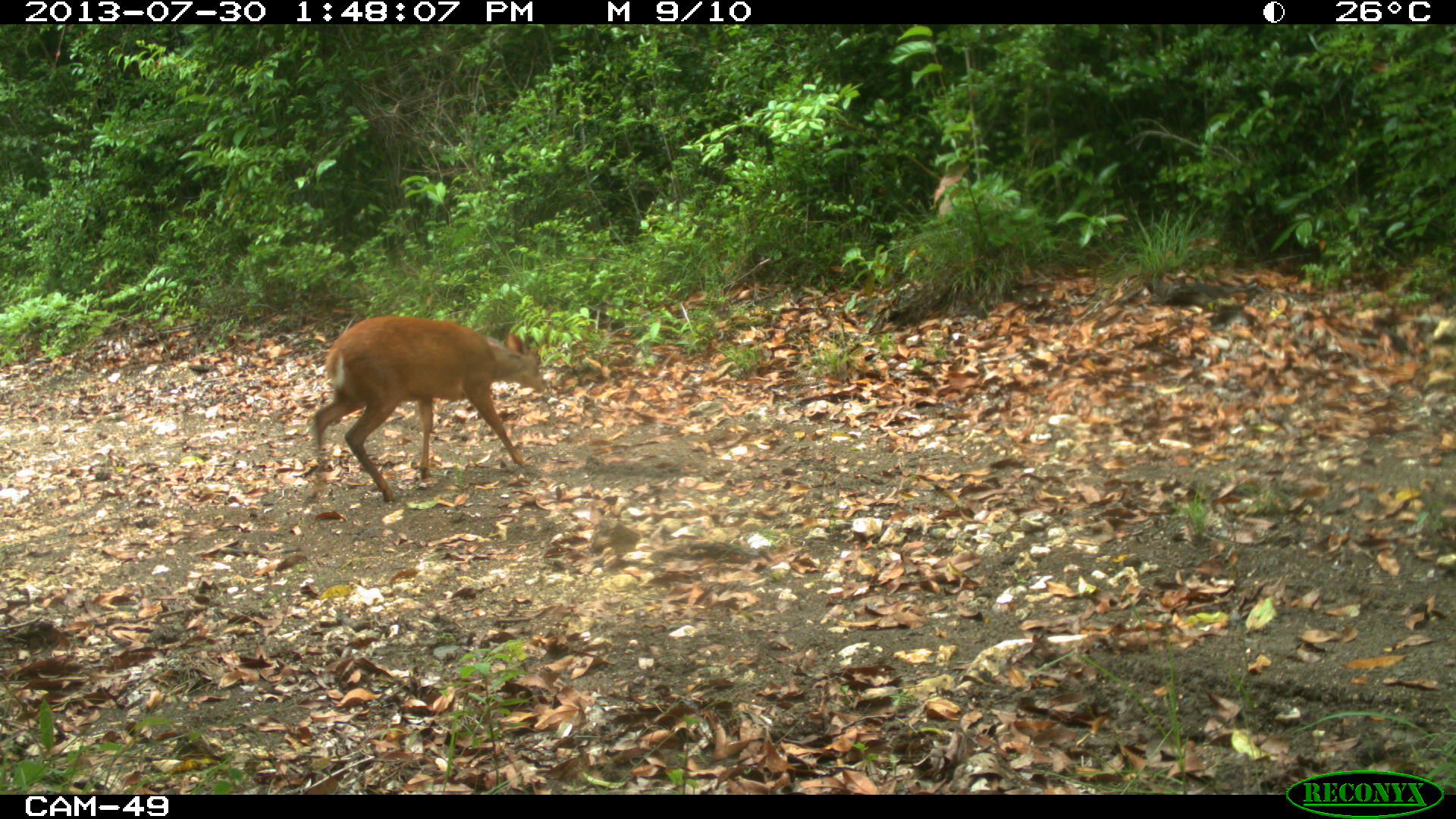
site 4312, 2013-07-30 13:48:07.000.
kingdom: Animalia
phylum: Chordata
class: Mammalia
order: Artiodactyla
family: Cervidae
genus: Mazama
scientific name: Mazama temama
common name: central american red brocket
Mazama temama (central american red brocket), count 1, sex male.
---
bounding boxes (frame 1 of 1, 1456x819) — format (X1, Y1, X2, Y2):
mazama temama: (309, 314, 547, 503)